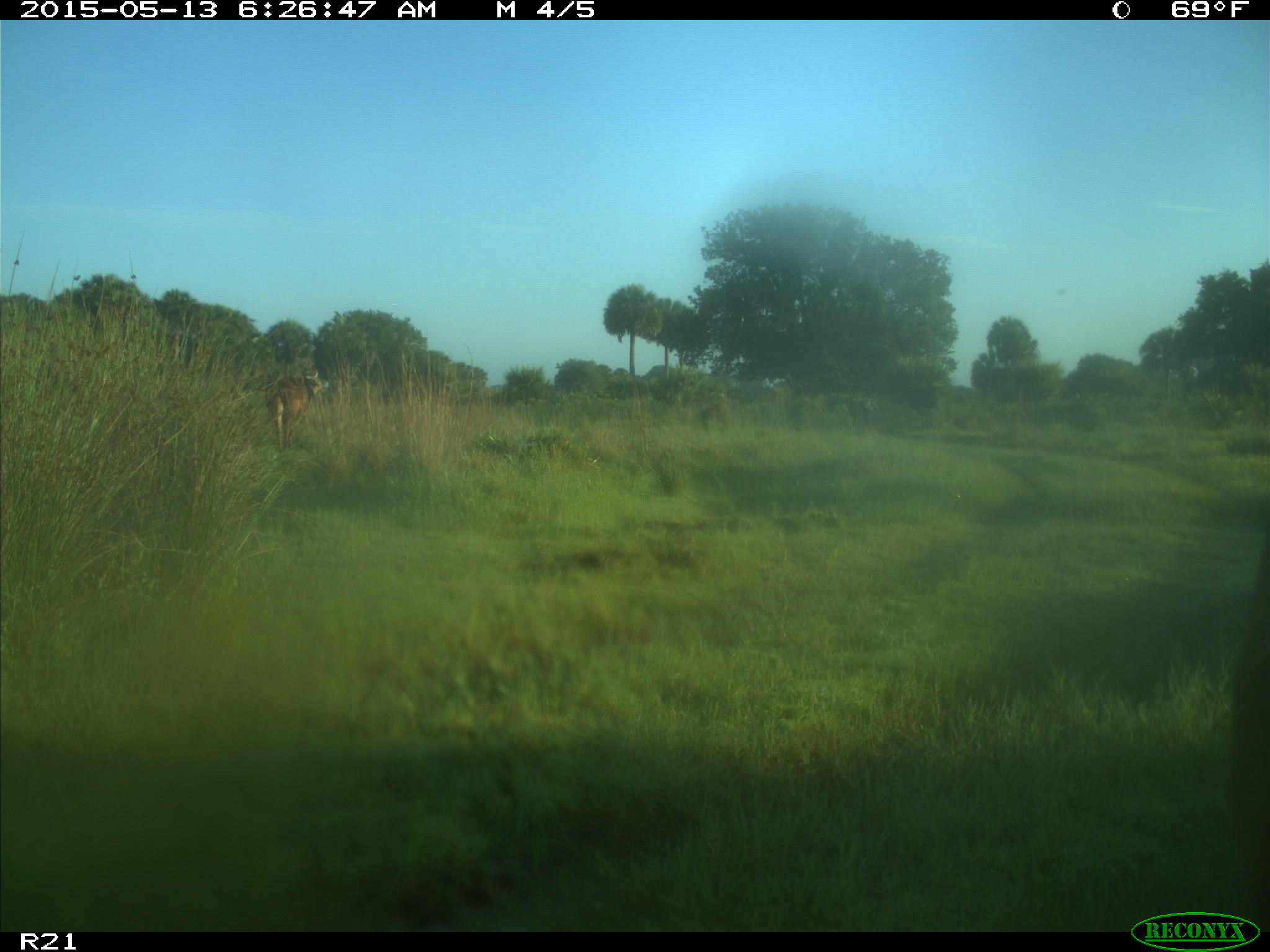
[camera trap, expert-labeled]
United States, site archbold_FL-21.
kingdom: Animalia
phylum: Chordata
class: Mammalia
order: Artiodactyla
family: Bovidae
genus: Bos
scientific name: Bos taurus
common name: domestic cow